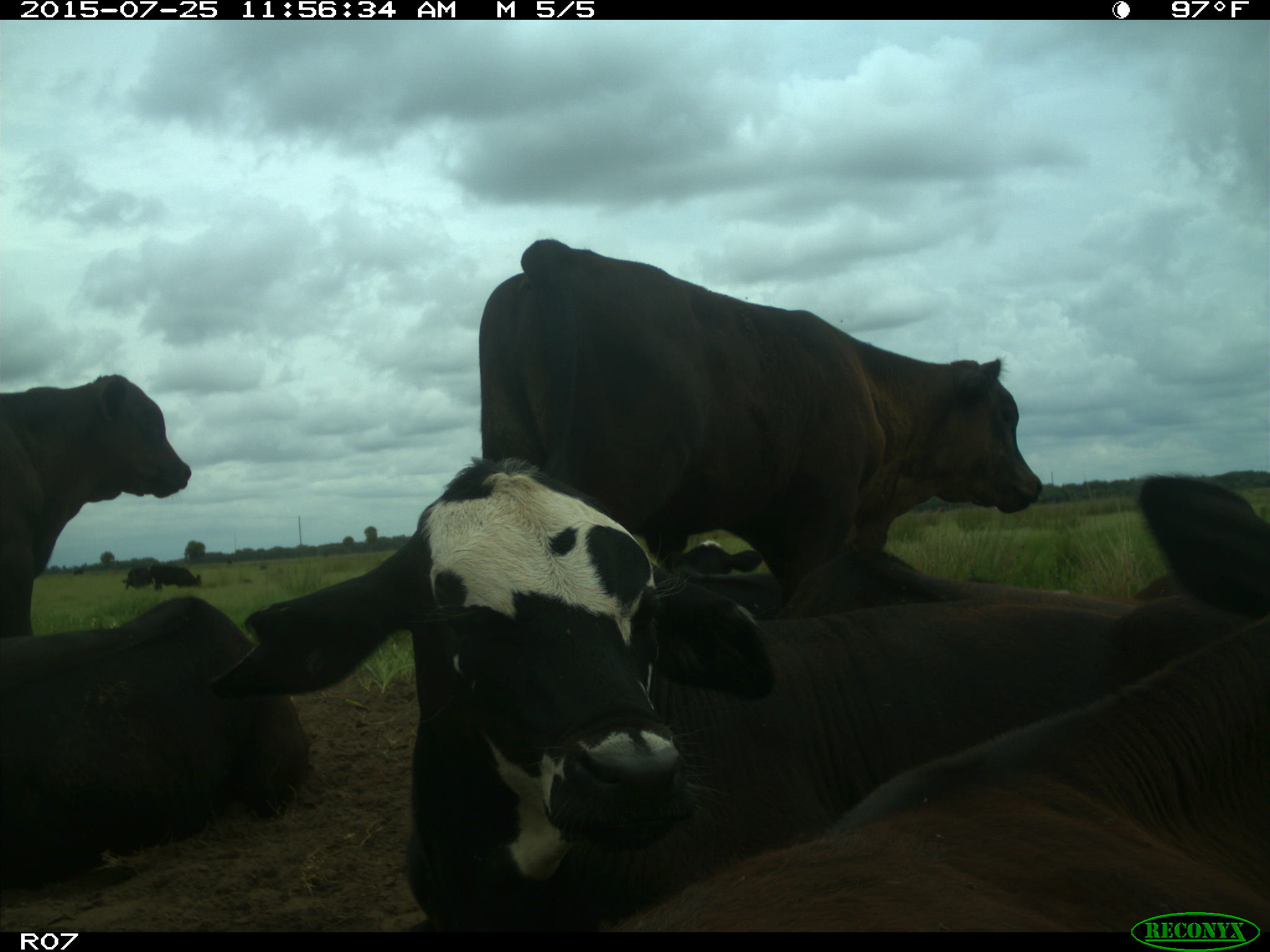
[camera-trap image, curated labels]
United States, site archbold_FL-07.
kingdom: Animalia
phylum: Chordata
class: Mammalia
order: Artiodactyla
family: Bovidae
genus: Bos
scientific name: Bos taurus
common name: domestic cow